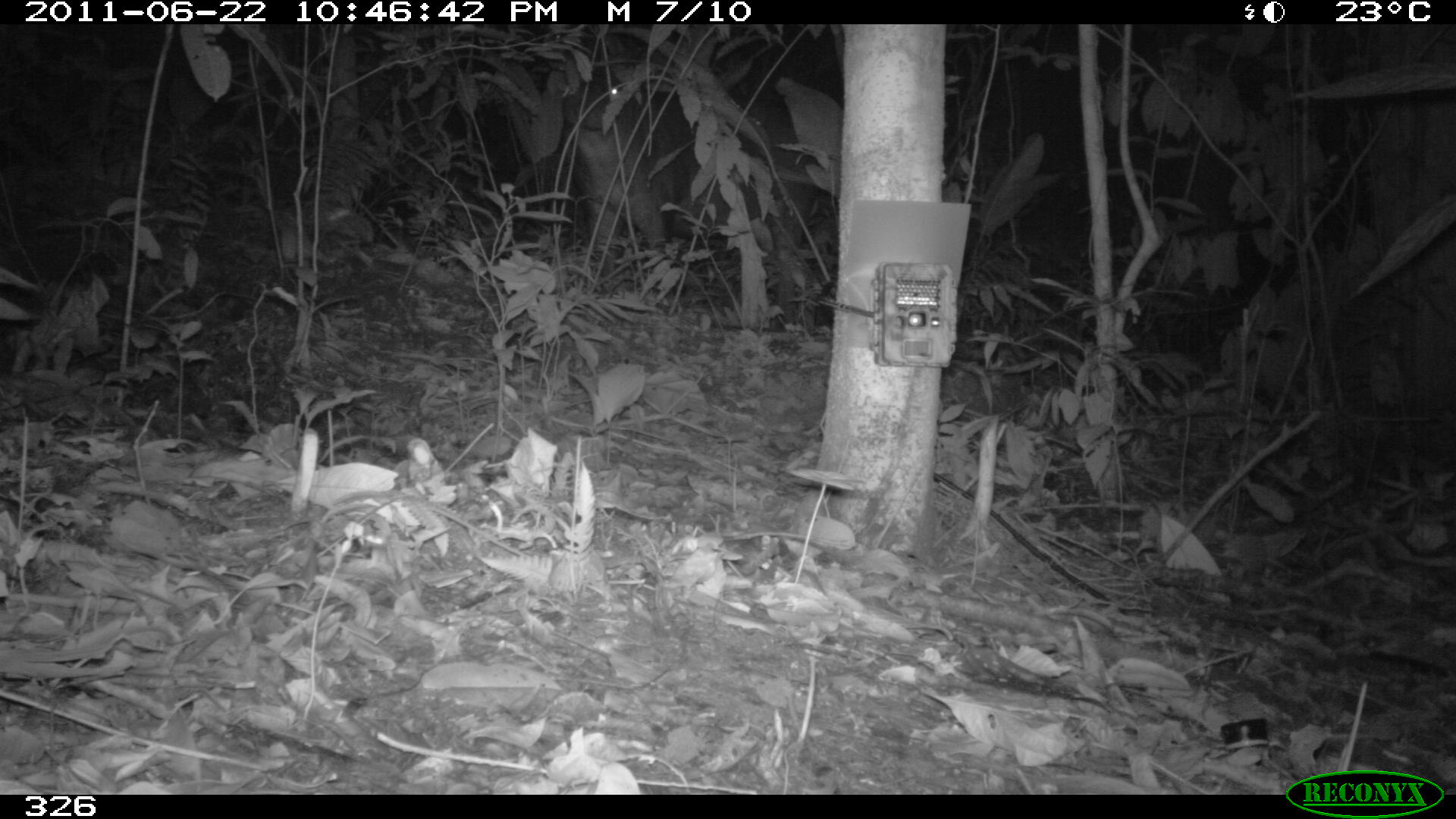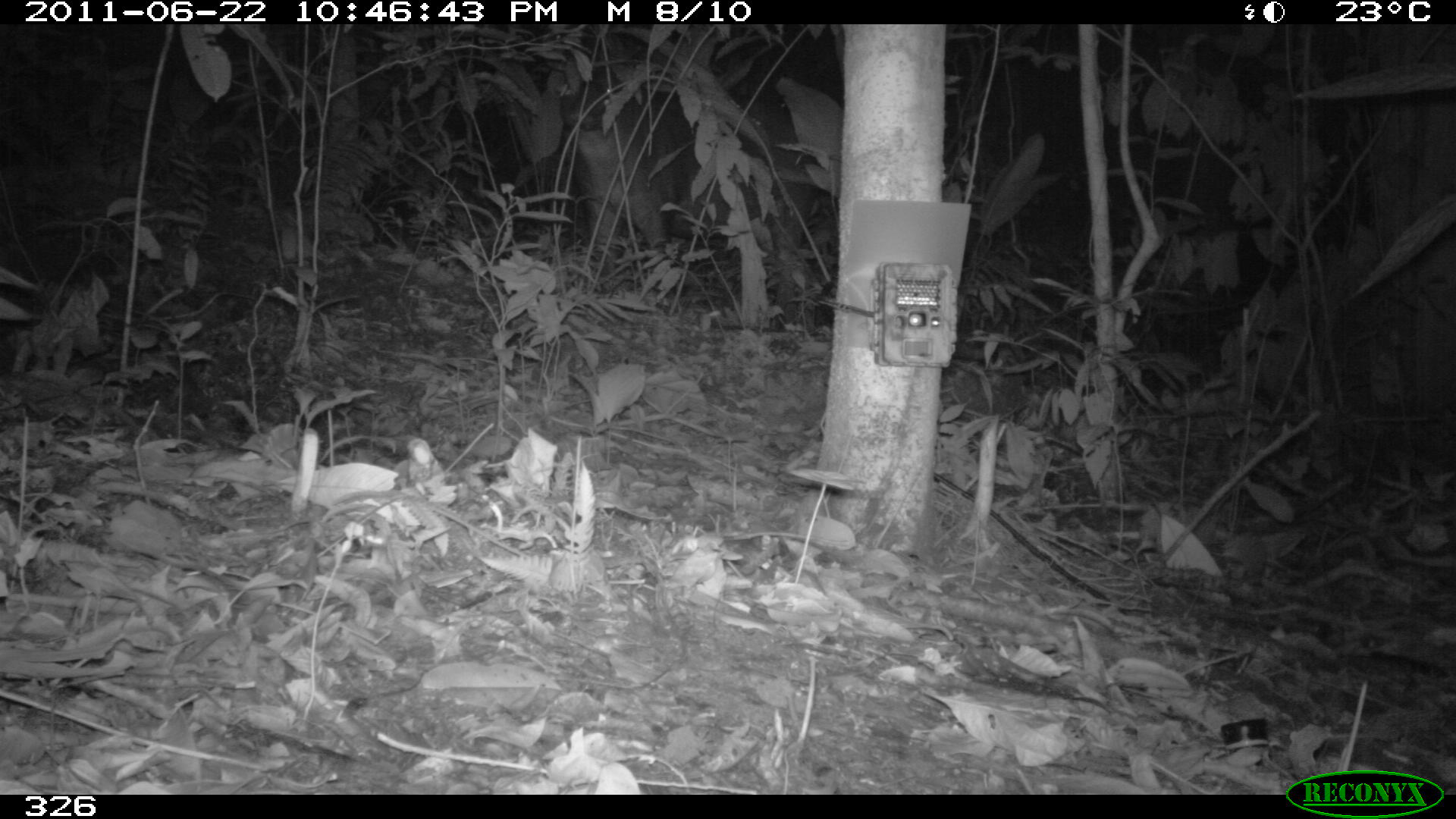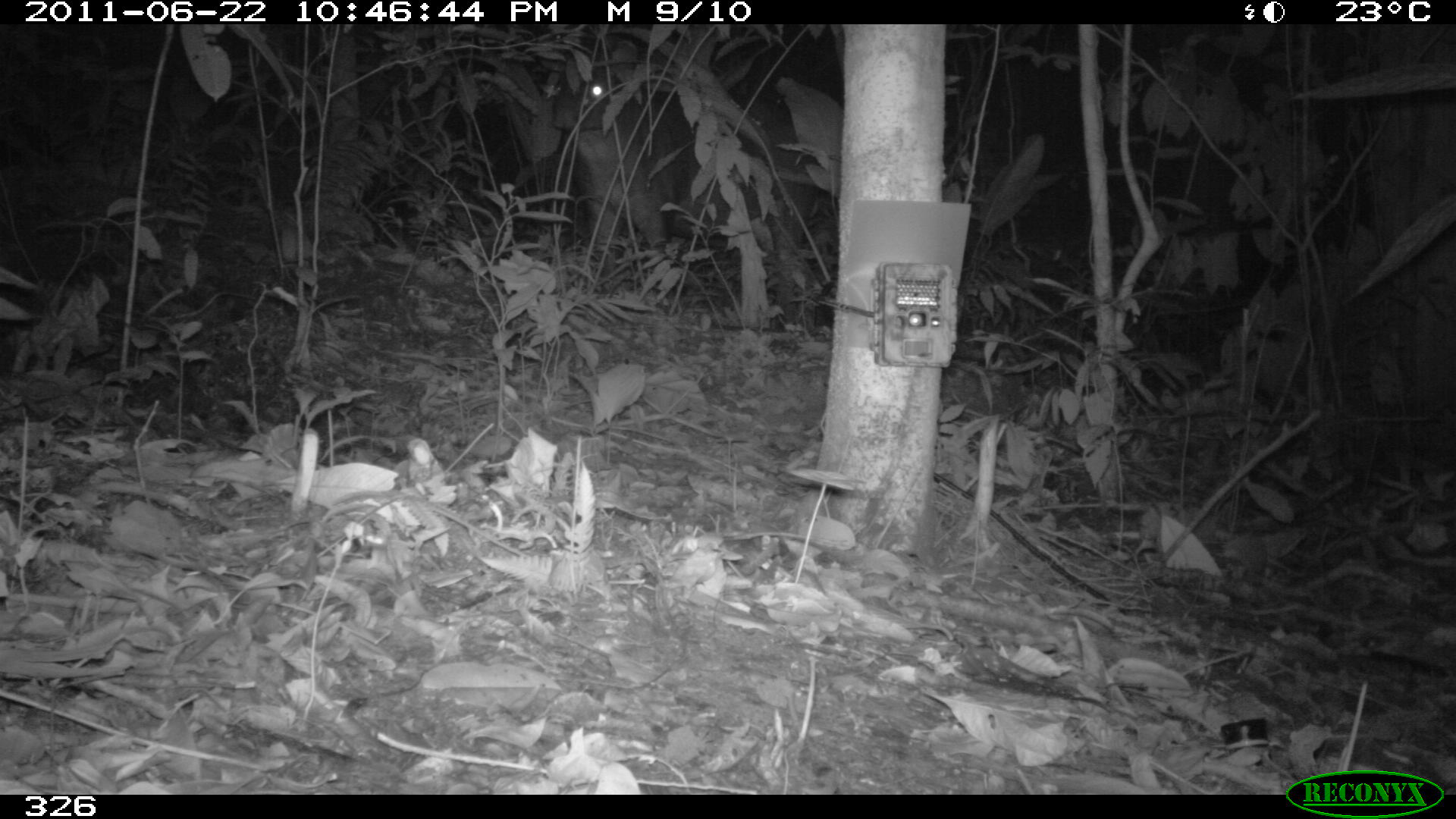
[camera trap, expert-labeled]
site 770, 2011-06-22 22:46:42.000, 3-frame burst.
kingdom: Animalia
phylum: Chordata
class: Mammalia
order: Perissodactyla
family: Tapiridae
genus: Tapirus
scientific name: Tapirus terrestris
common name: south american tapir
Tapirus terrestris (south american tapir).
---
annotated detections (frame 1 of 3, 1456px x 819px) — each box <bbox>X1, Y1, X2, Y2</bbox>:
tapirus terrestris: <bbox>551, 31, 840, 329</bbox>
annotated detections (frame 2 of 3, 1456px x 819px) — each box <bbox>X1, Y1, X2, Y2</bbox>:
tapirus terrestris: <bbox>549, 30, 845, 321</bbox>